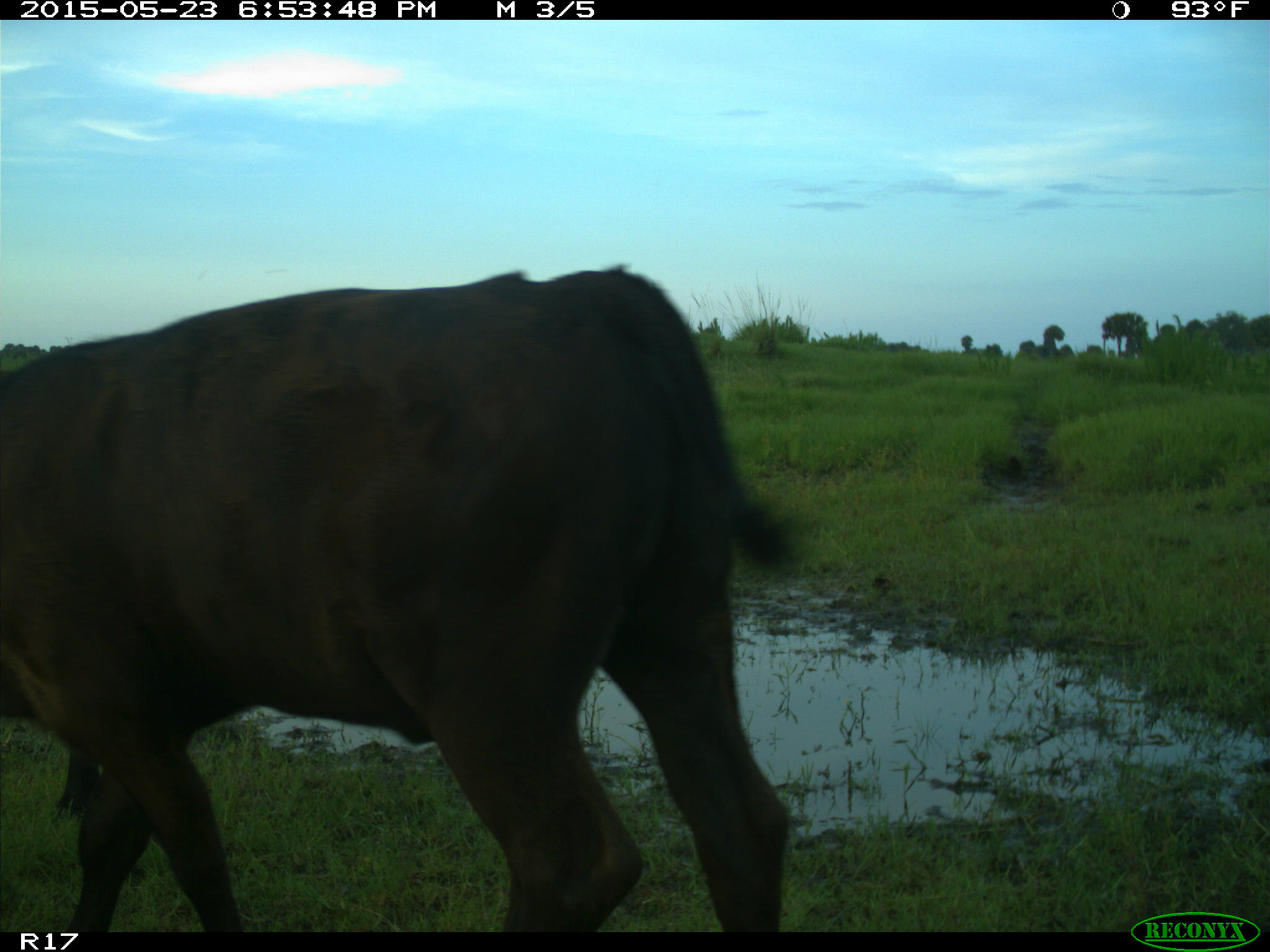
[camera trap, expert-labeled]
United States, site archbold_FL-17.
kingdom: Animalia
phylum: Chordata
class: Mammalia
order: Artiodactyla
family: Bovidae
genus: Bos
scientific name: Bos taurus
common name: domestic cow